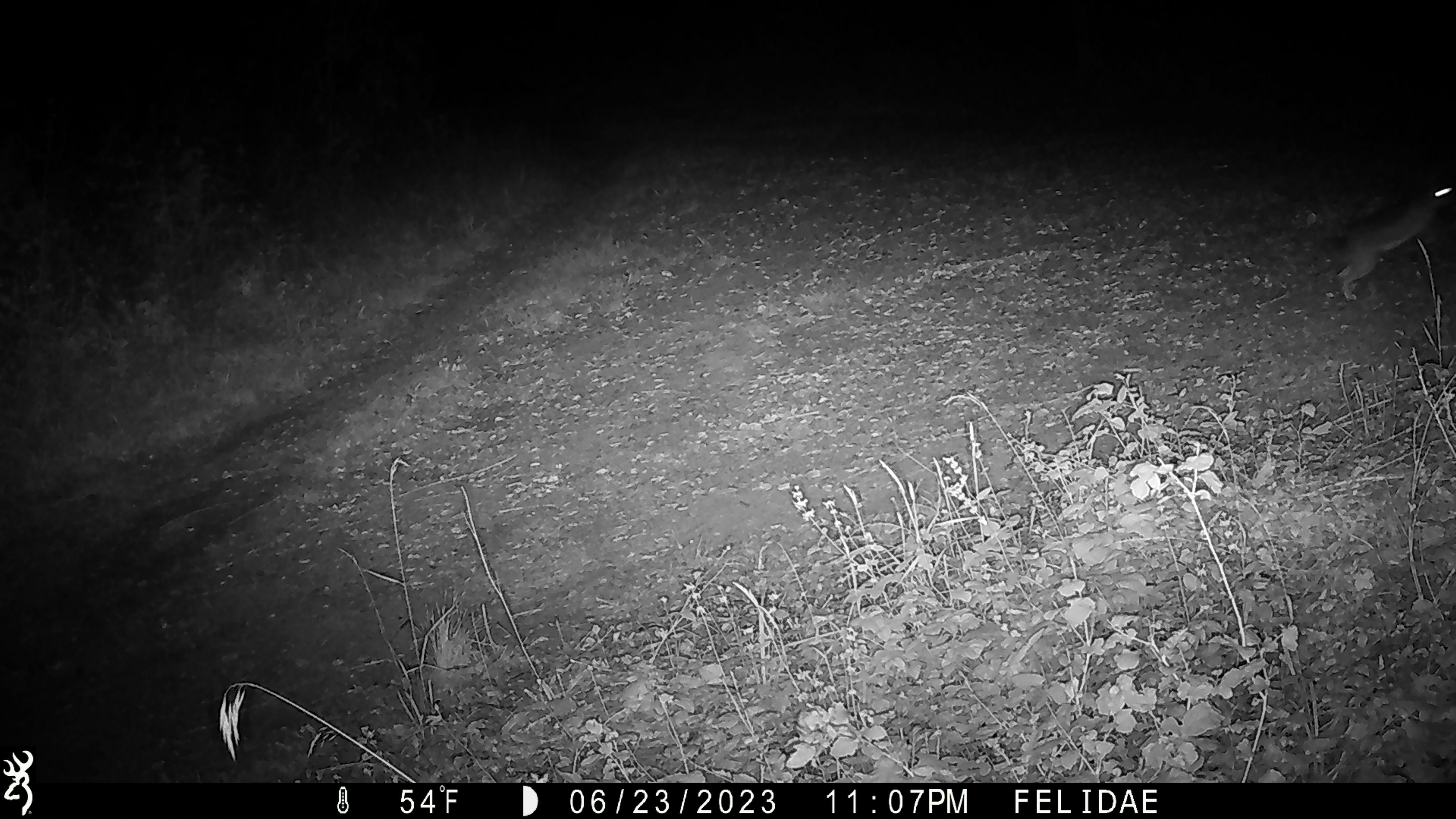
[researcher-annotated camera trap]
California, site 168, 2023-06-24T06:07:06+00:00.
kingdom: Animalia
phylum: Chordata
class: Mammalia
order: Lagomorpha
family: Leporidae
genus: Lepus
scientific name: Lepus californicus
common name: black-tailed jackrabbit